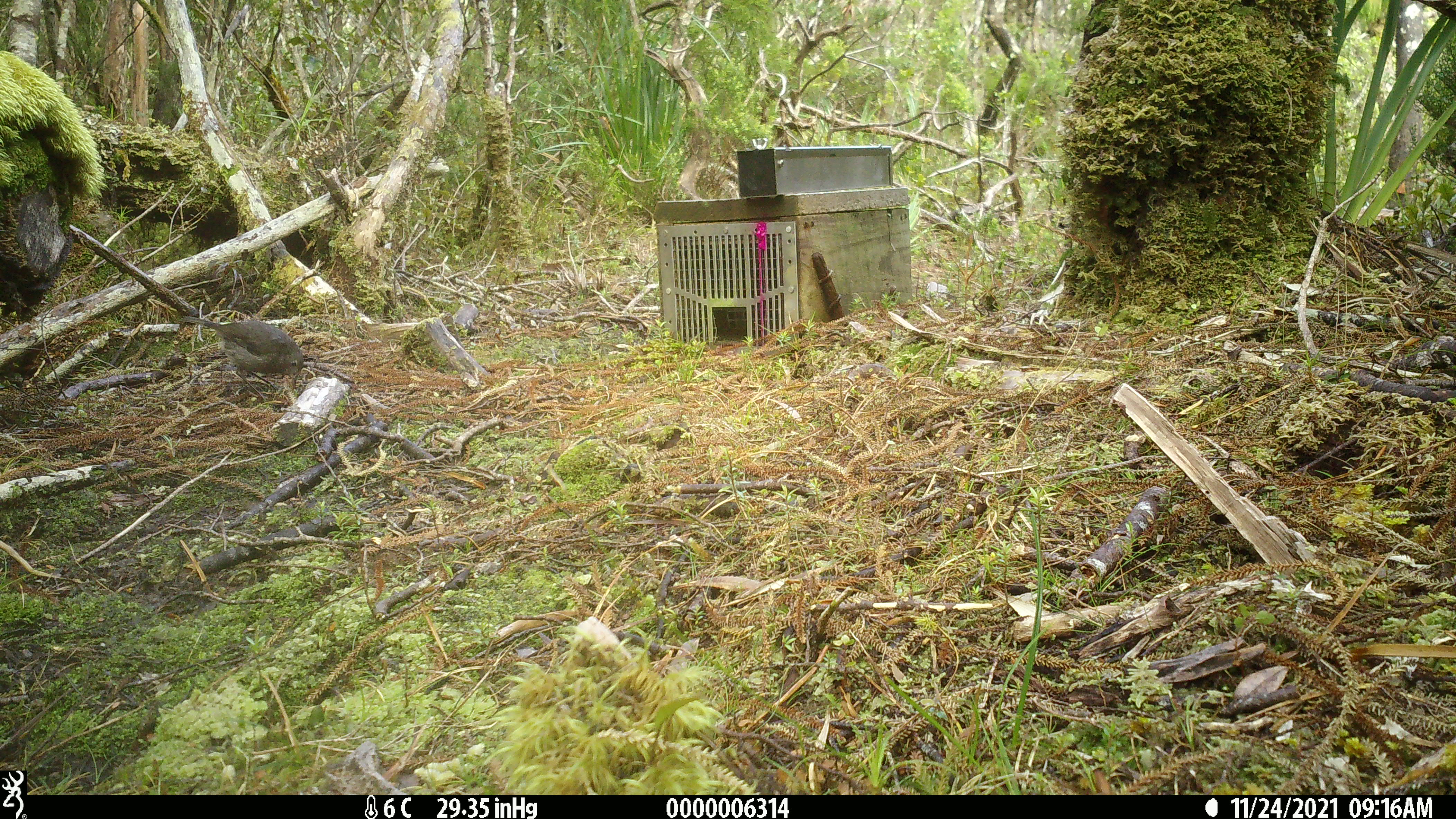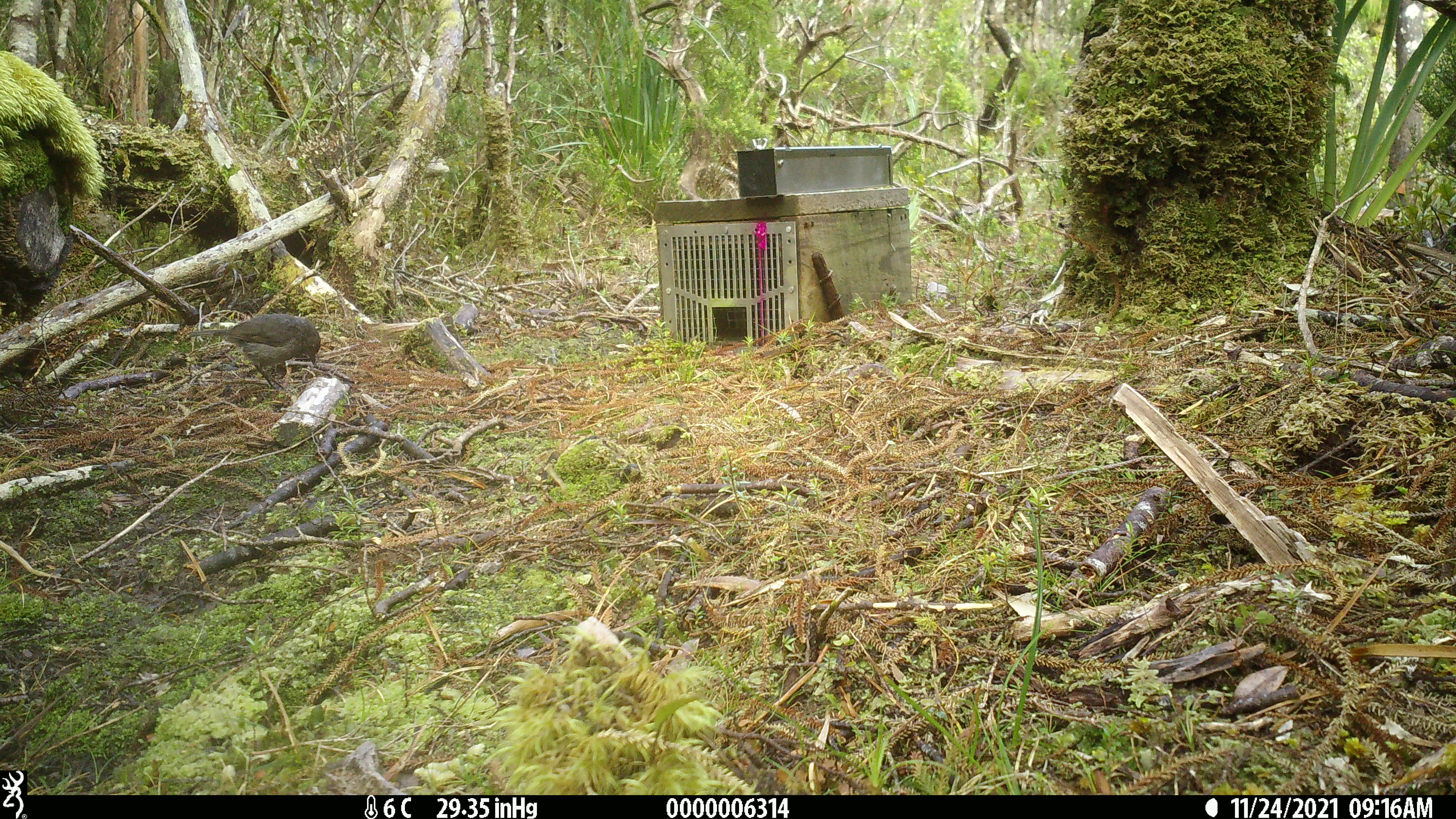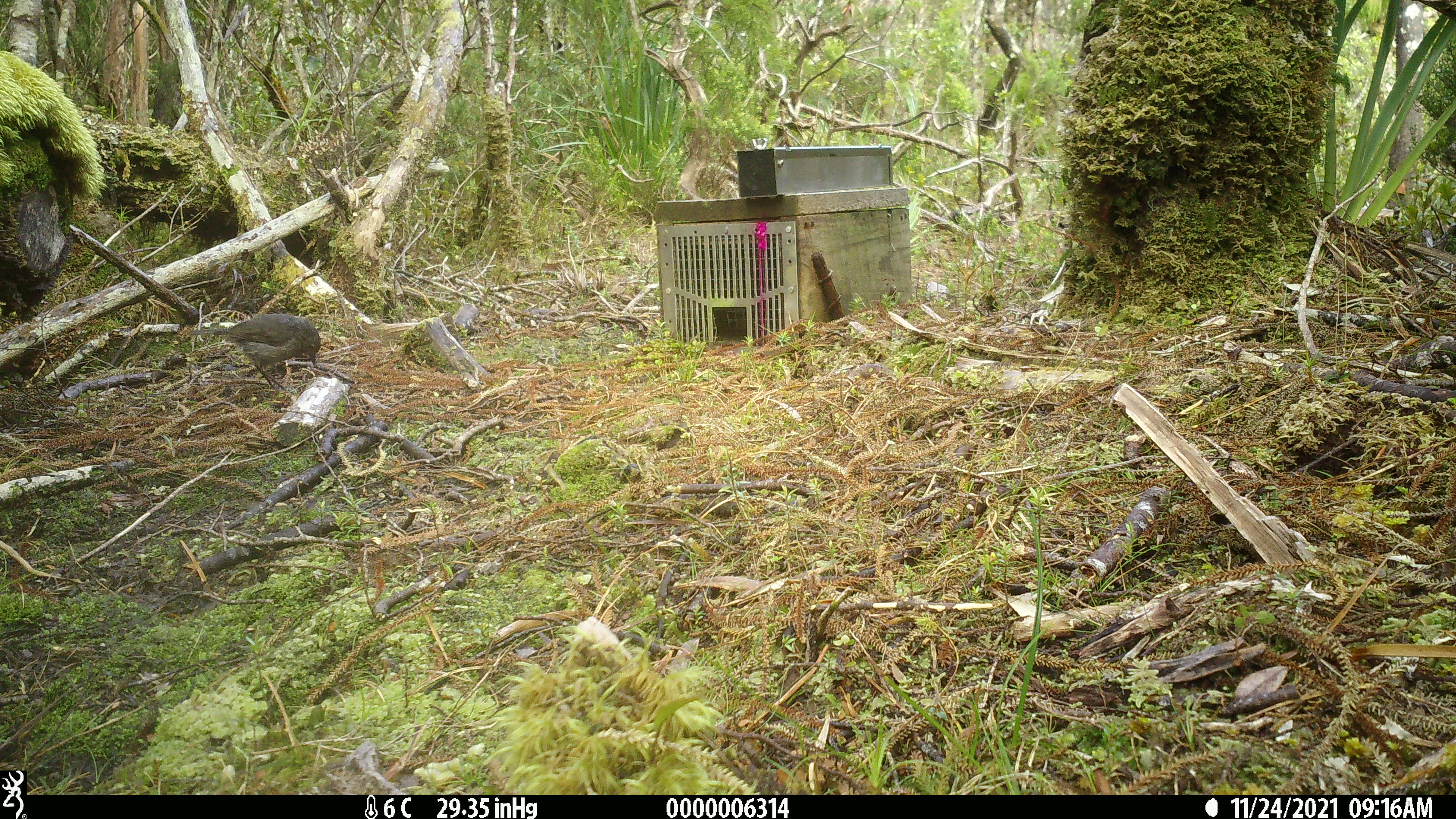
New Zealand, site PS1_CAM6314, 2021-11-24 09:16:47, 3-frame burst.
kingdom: Animalia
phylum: Chordata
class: Aves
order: Passeriformes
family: Petroicidae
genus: Petroica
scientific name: Petroica australis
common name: new zealand robin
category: robin